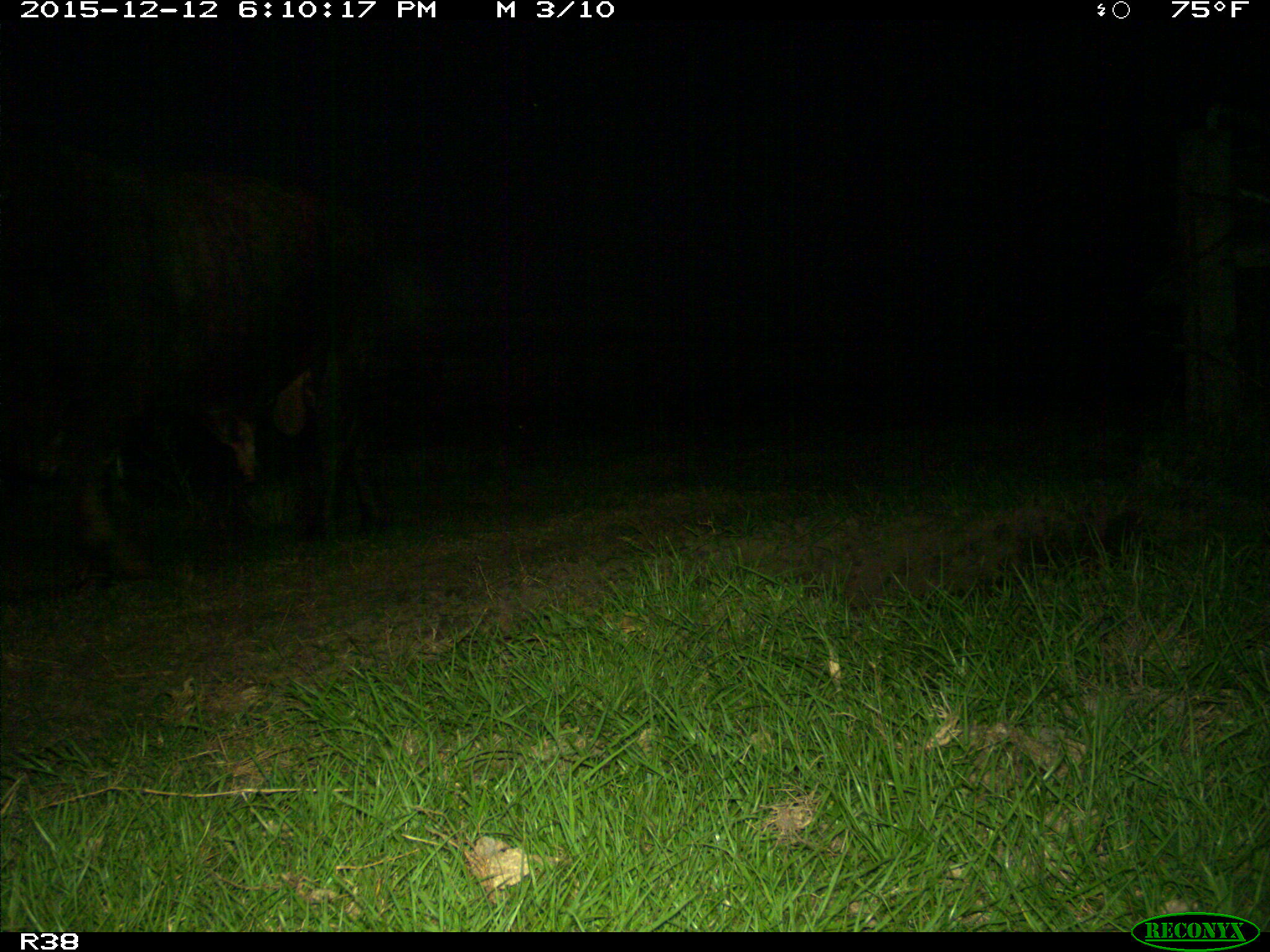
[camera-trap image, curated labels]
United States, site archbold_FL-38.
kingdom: Animalia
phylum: Chordata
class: Mammalia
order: Artiodactyla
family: Bovidae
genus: Bos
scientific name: Bos taurus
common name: domestic cow